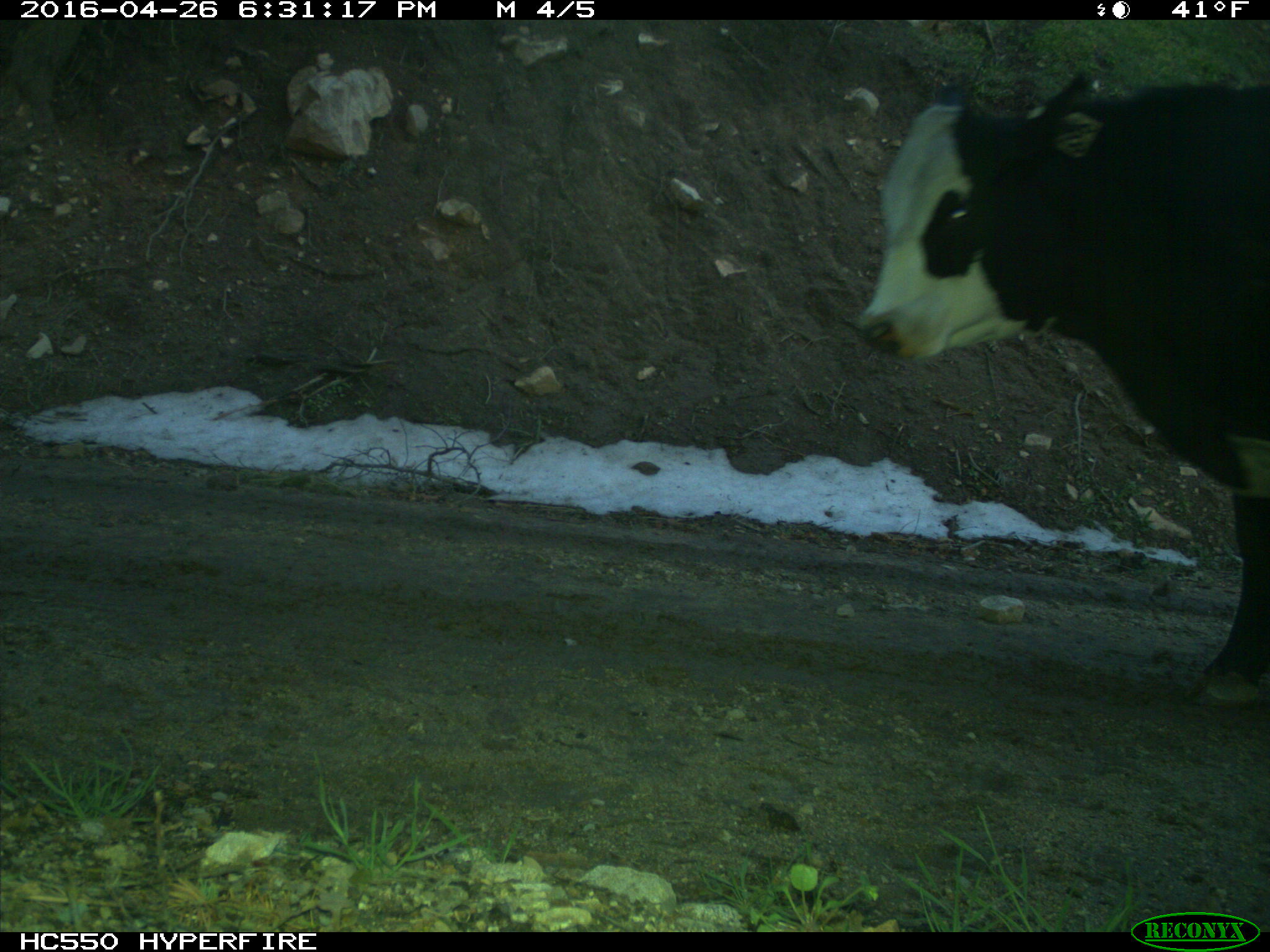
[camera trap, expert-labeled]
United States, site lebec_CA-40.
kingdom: Animalia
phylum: Chordata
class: Mammalia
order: Artiodactyla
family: Bovidae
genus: Bos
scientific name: Bos taurus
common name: domestic cow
Bos taurus (domestic cow).